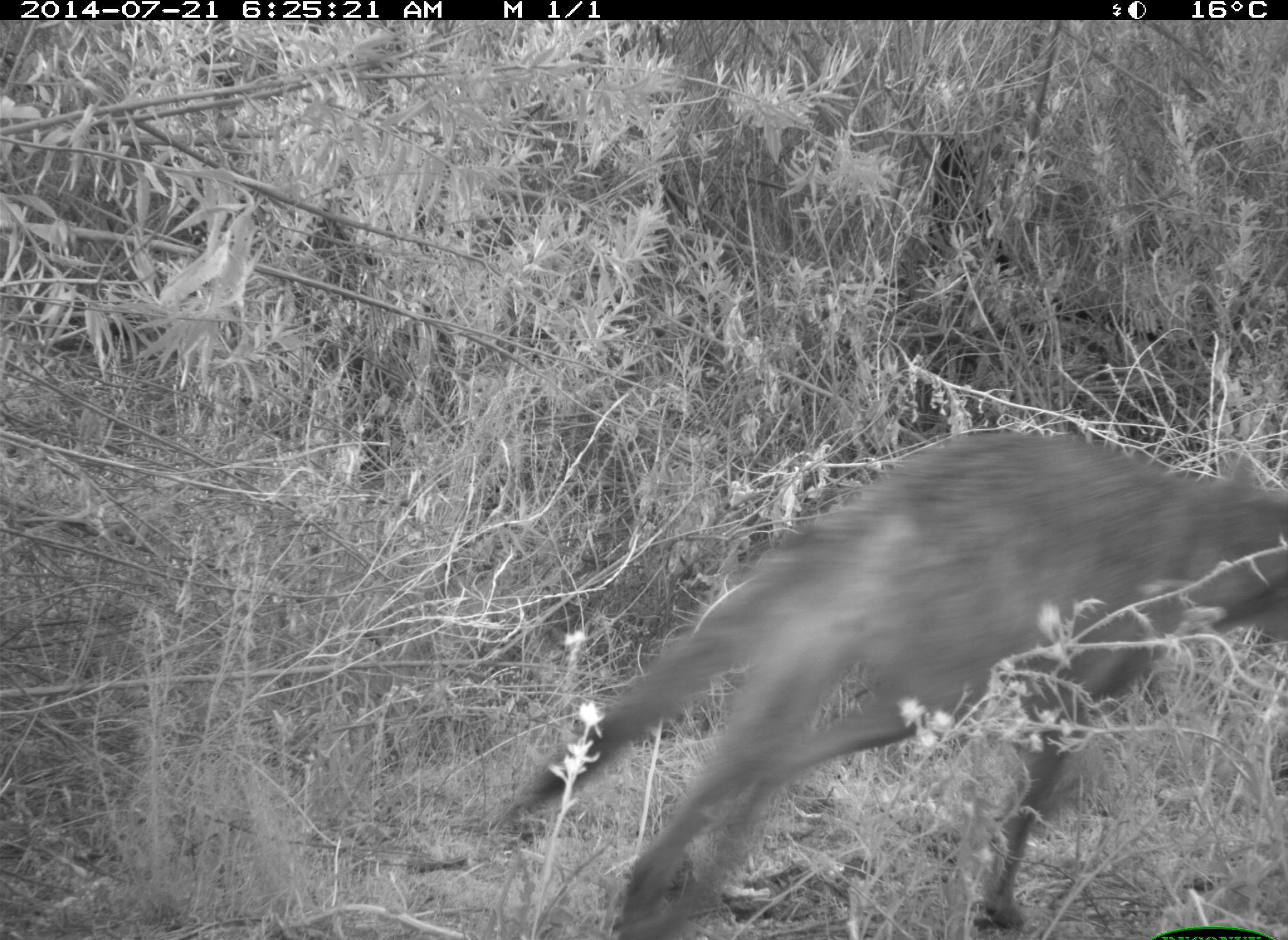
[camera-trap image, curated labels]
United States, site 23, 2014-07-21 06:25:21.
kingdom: Animalia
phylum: Chordata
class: Mammalia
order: Carnivora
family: Canidae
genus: Canis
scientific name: Canis latrans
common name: coyote